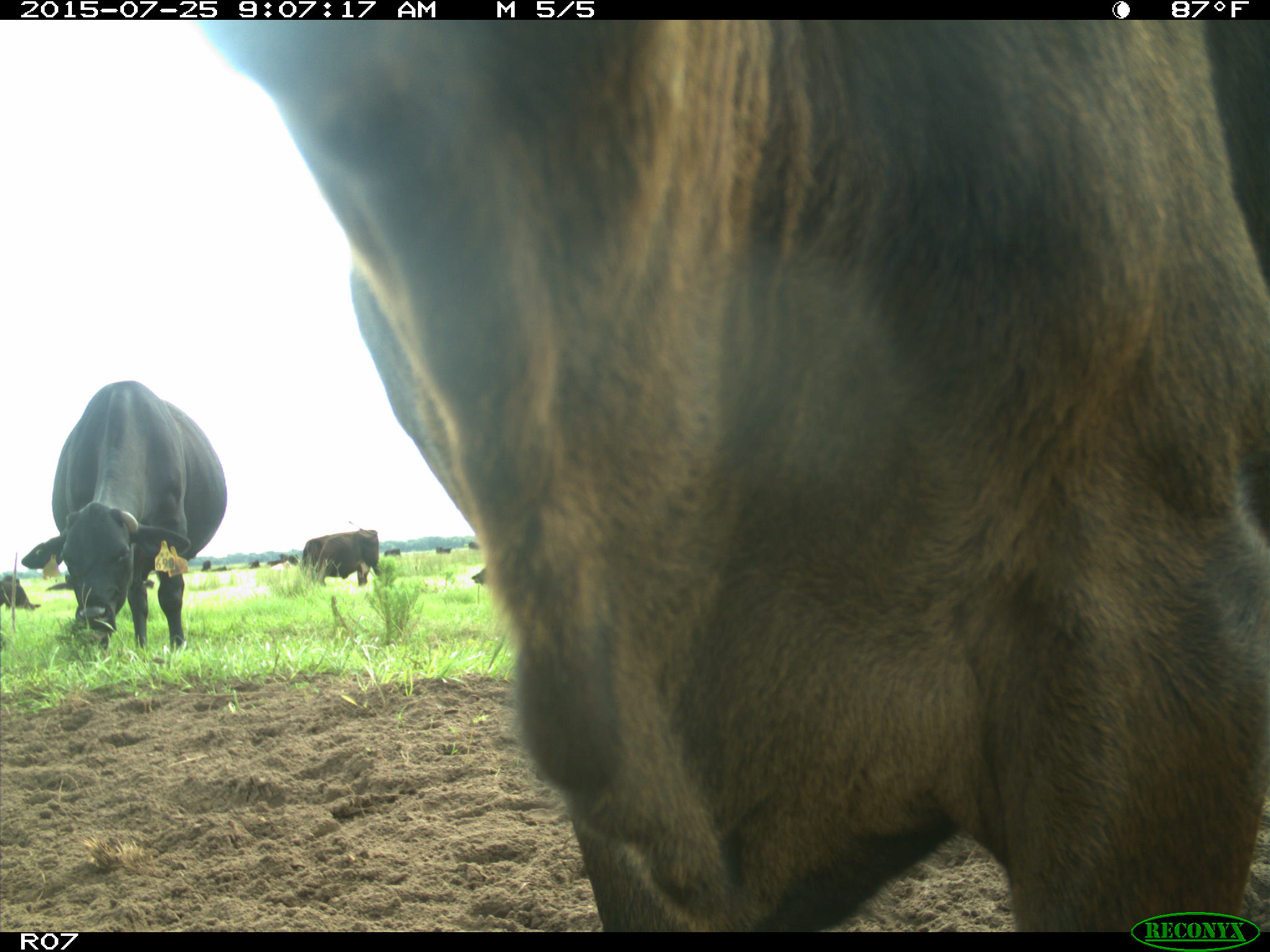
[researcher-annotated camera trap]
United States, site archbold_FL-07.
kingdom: Animalia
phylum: Chordata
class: Mammalia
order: Artiodactyla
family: Bovidae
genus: Bos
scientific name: Bos taurus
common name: domestic cow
Bos taurus (domestic cow).